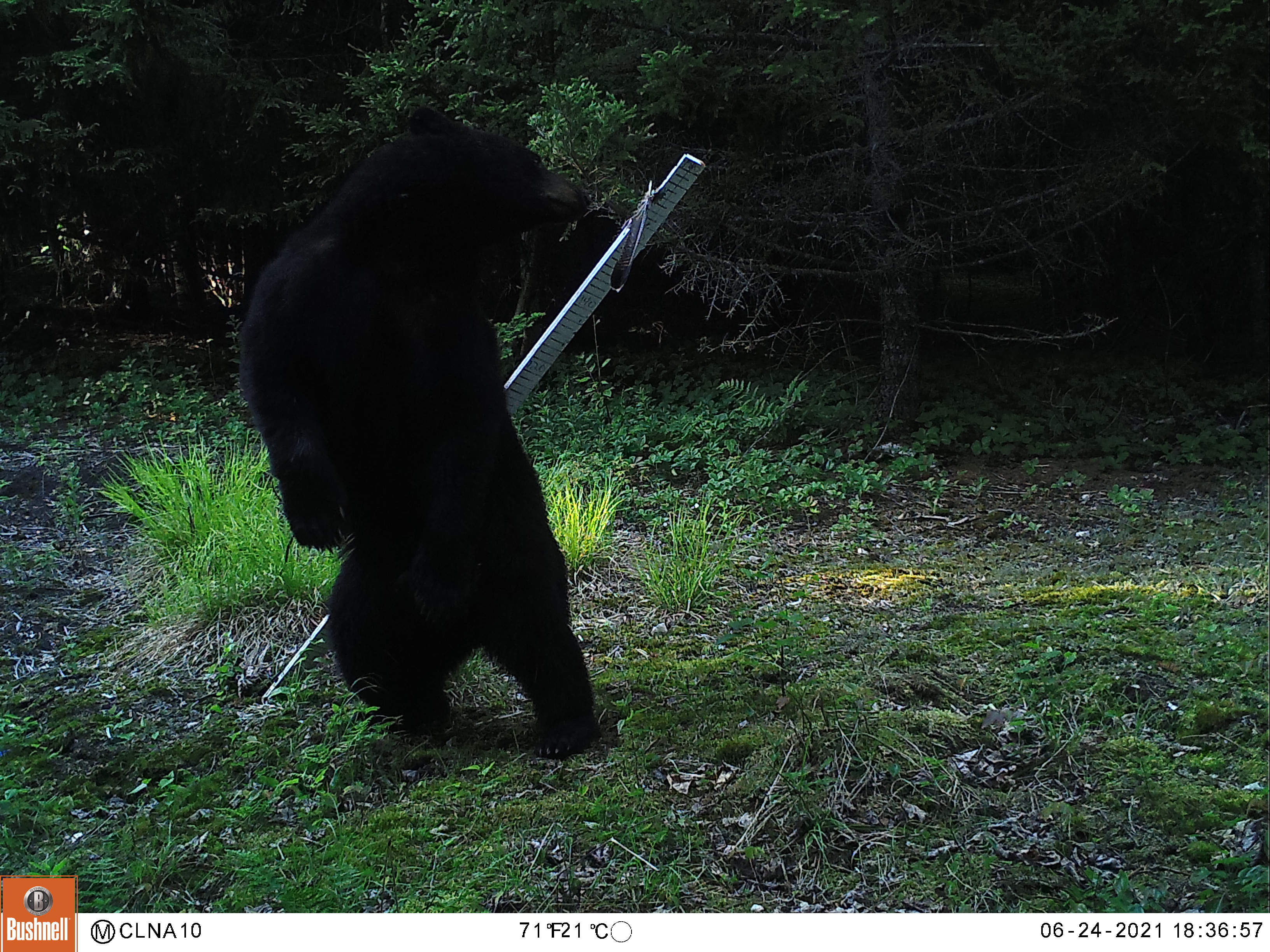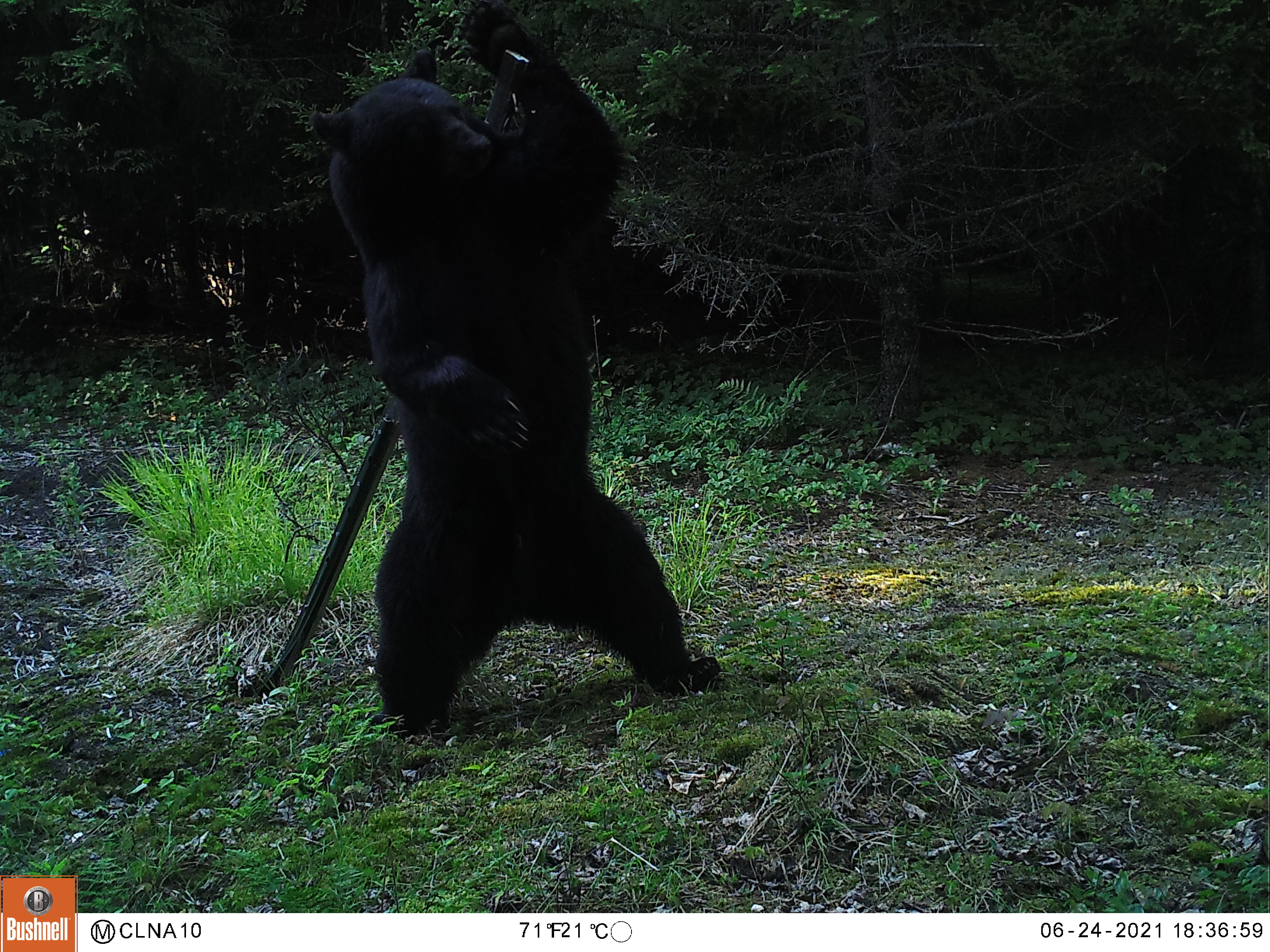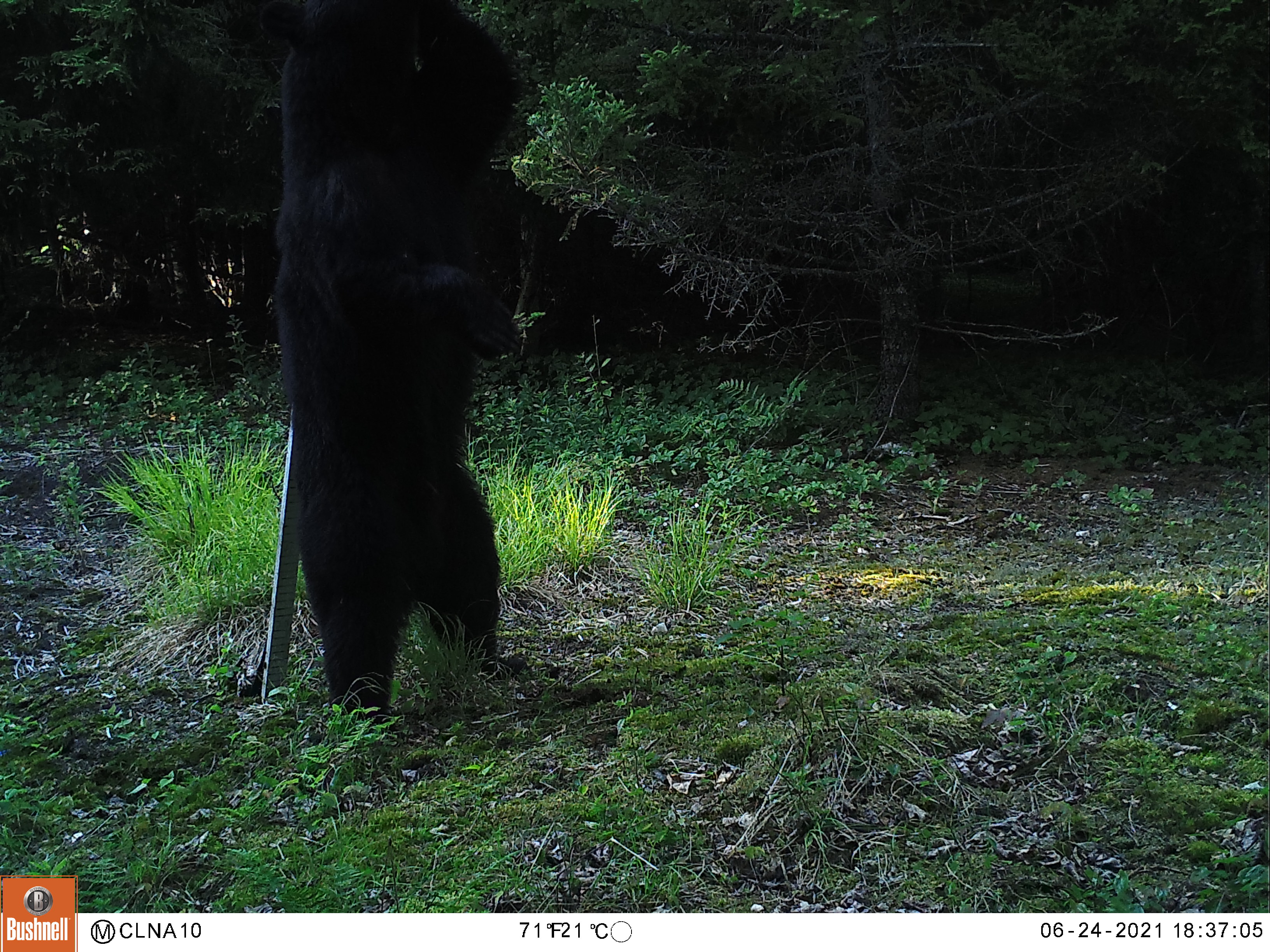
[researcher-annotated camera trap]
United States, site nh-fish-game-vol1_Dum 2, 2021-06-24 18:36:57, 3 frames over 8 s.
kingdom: Animalia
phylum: Chordata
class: Mammalia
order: Carnivora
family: Ursidae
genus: Ursus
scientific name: Ursus americanus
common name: black bear